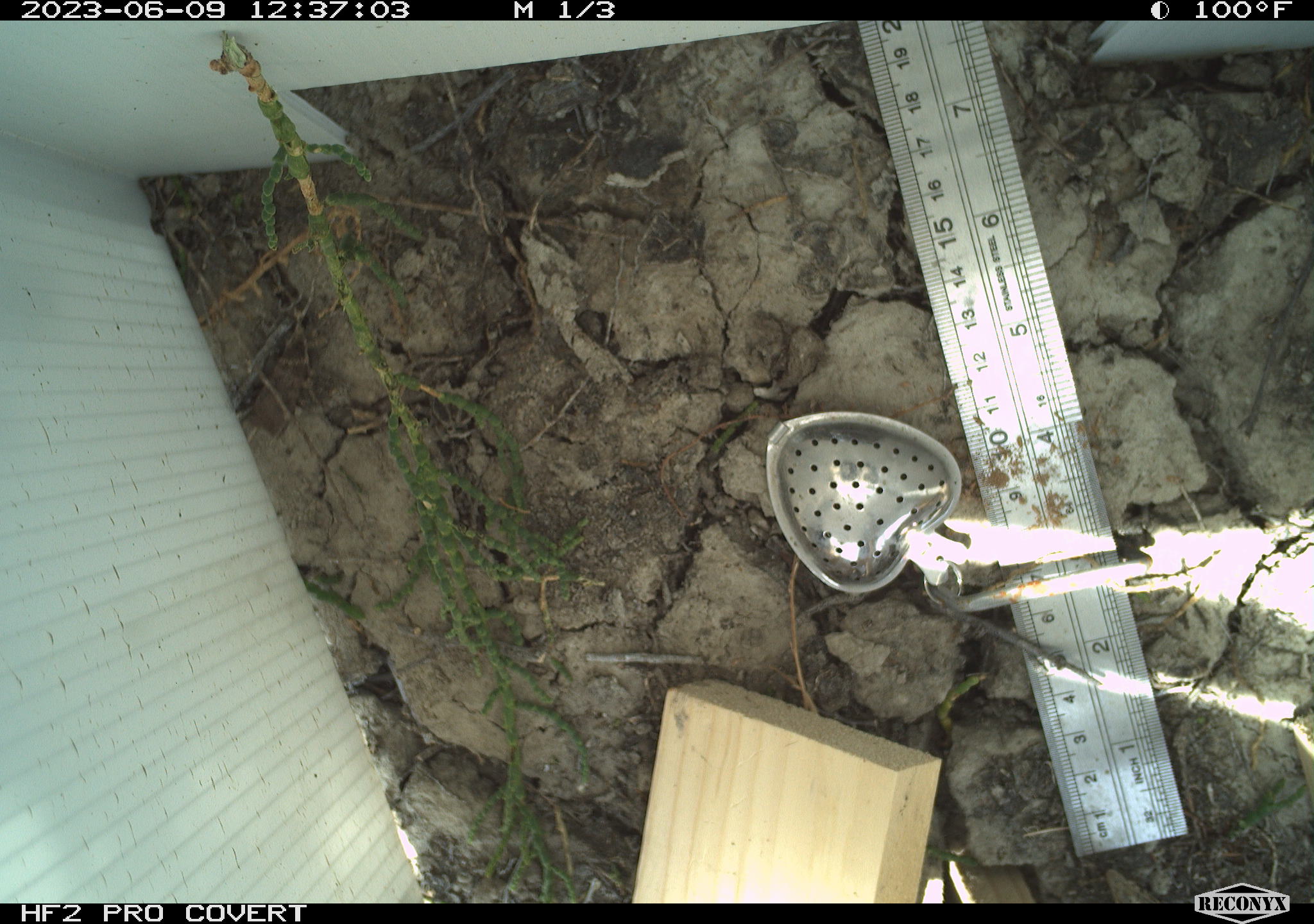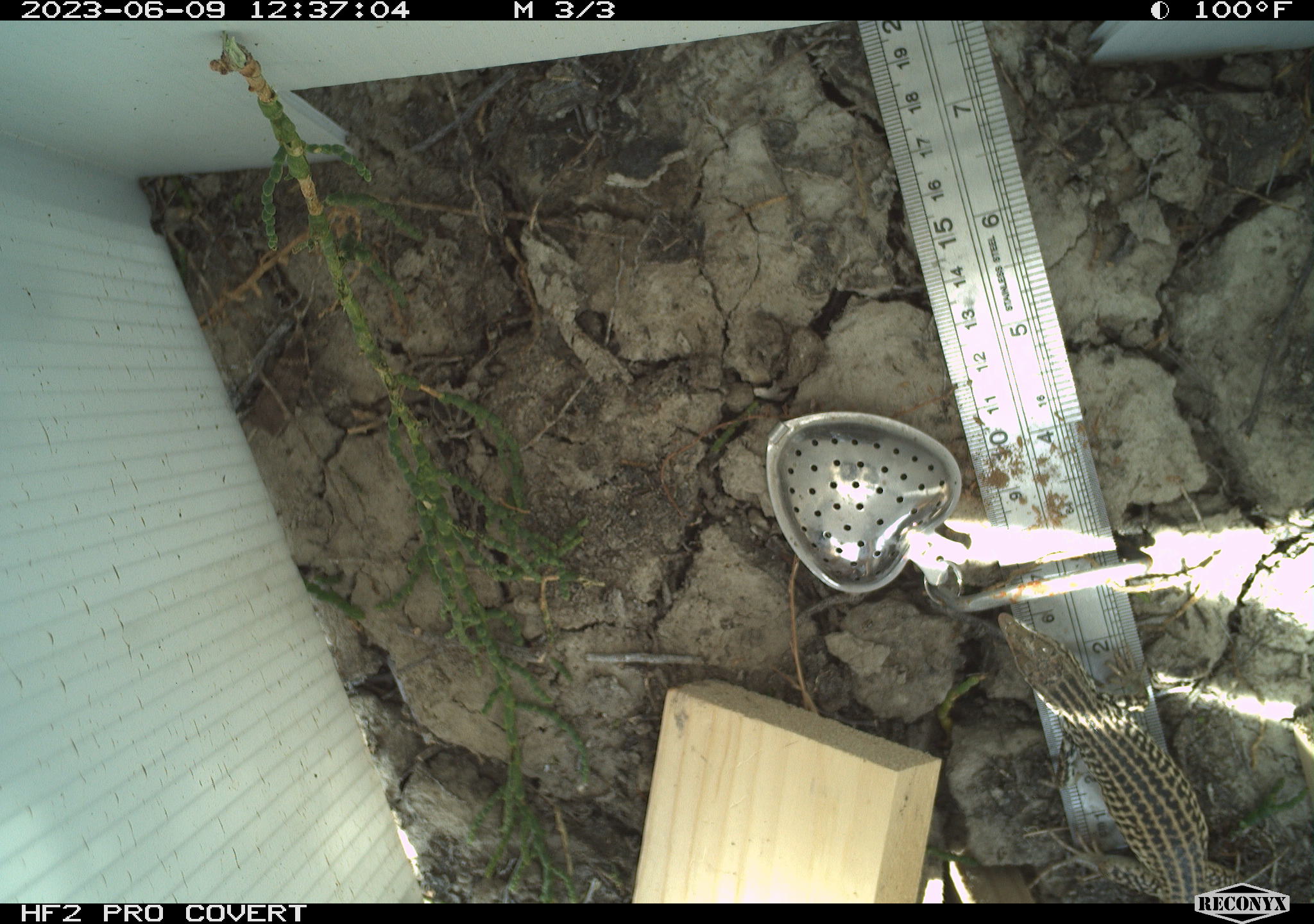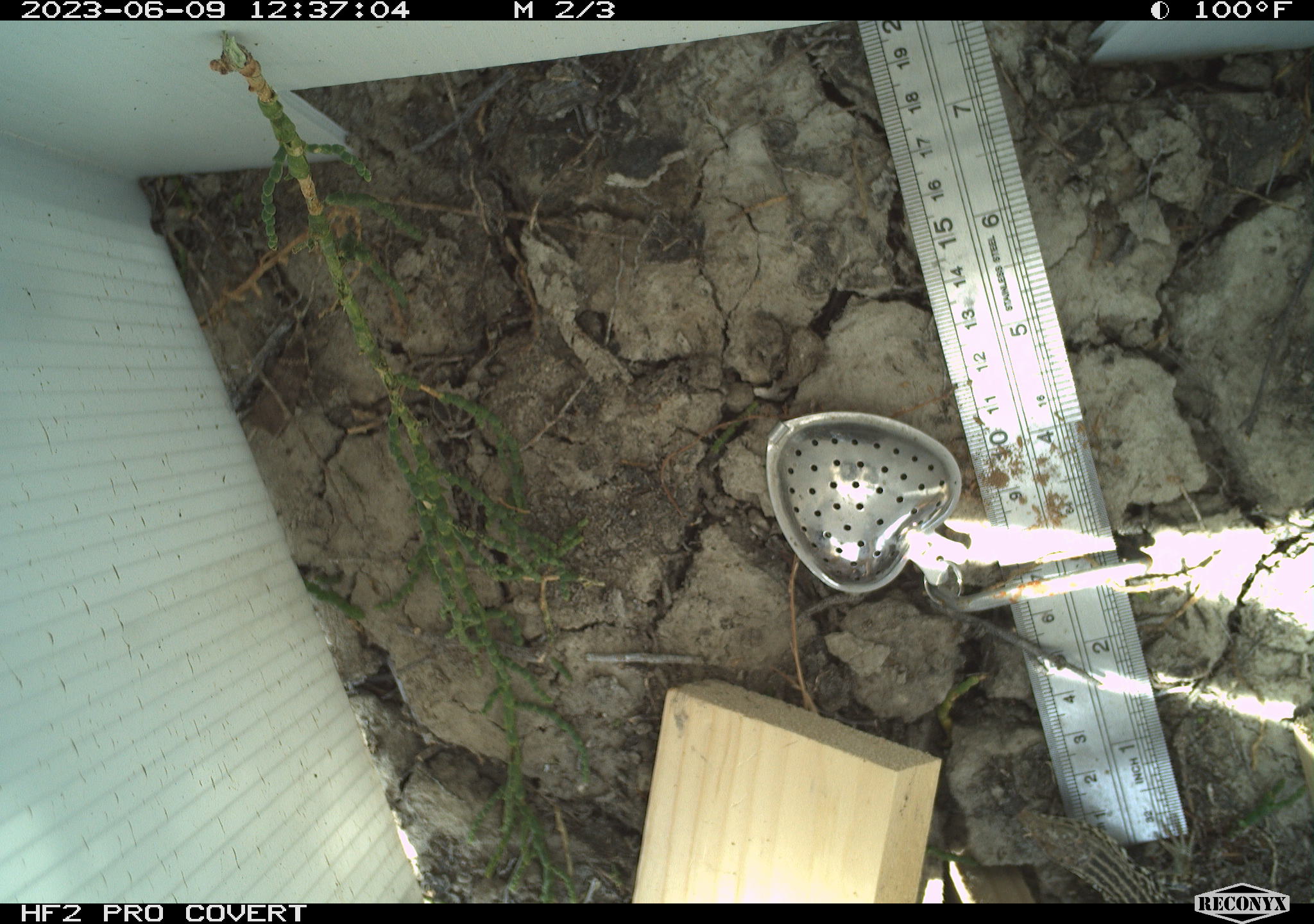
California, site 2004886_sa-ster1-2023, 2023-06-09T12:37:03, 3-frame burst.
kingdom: Animalia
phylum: Chordata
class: Reptilia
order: Squamata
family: Teiidae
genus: Aspidoscelis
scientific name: Aspidoscelis tigris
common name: western whiptail